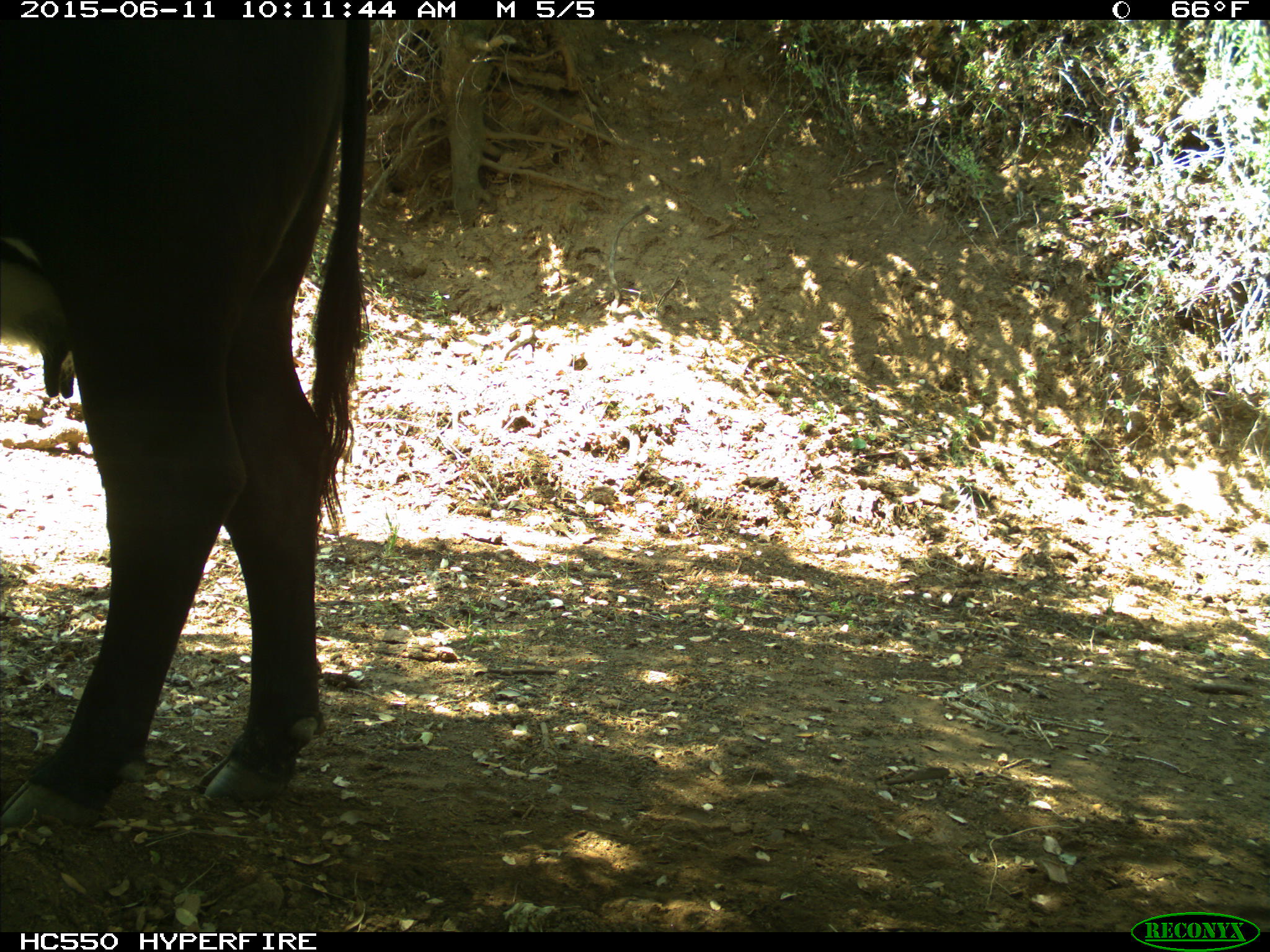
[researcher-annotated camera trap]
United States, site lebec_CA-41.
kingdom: Animalia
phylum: Chordata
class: Mammalia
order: Artiodactyla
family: Bovidae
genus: Bos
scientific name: Bos taurus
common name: domestic cow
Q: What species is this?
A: Bos taurus (domestic cow).